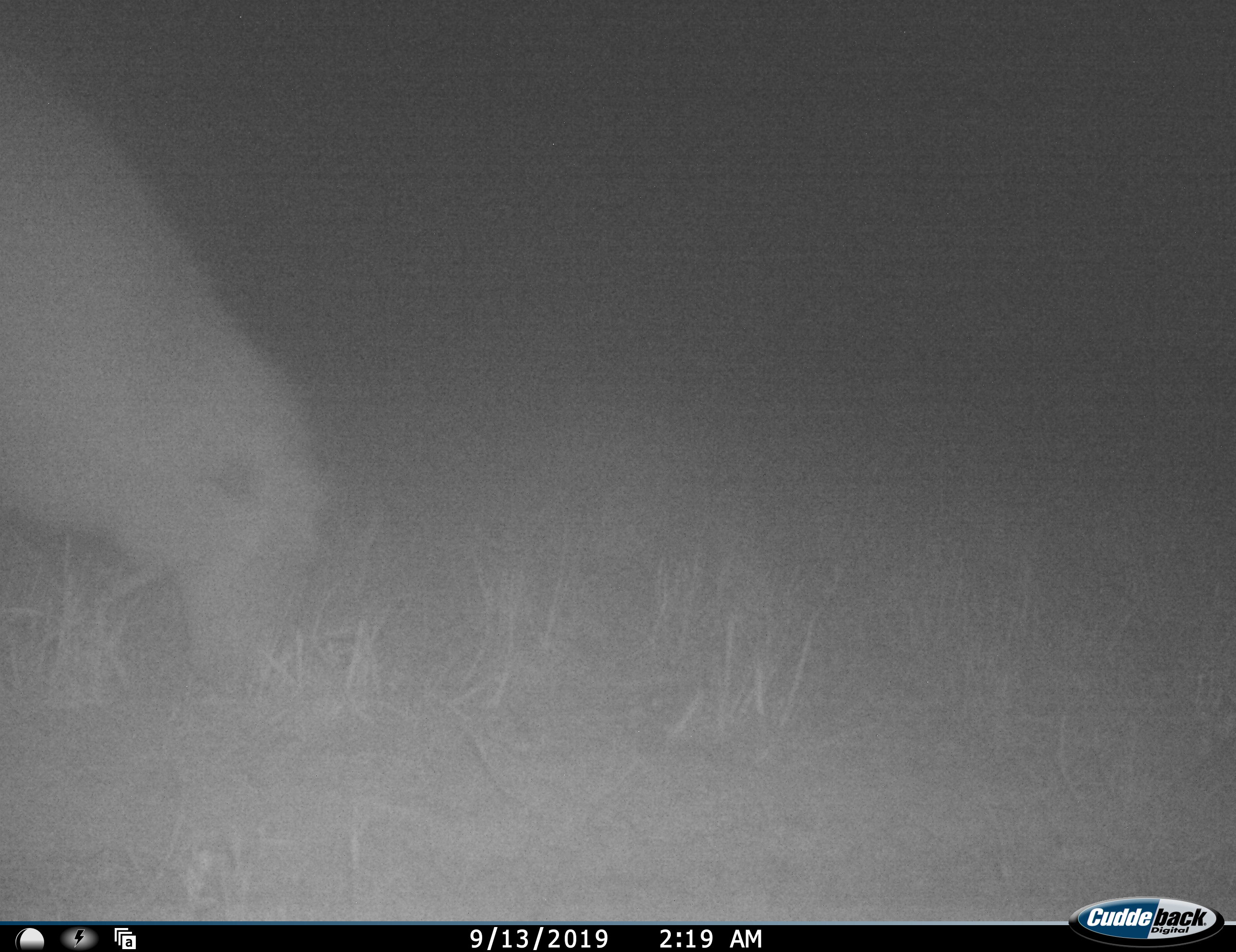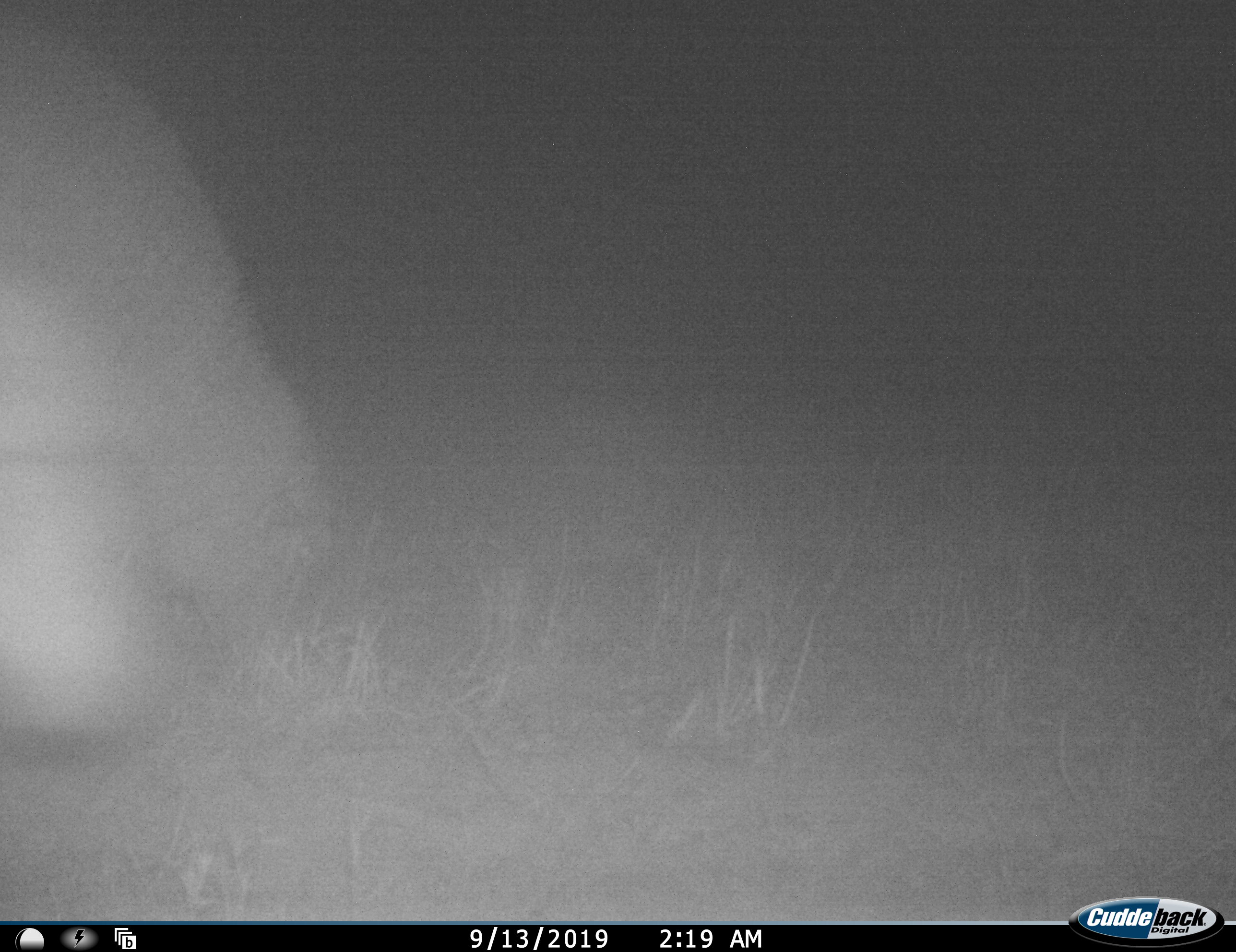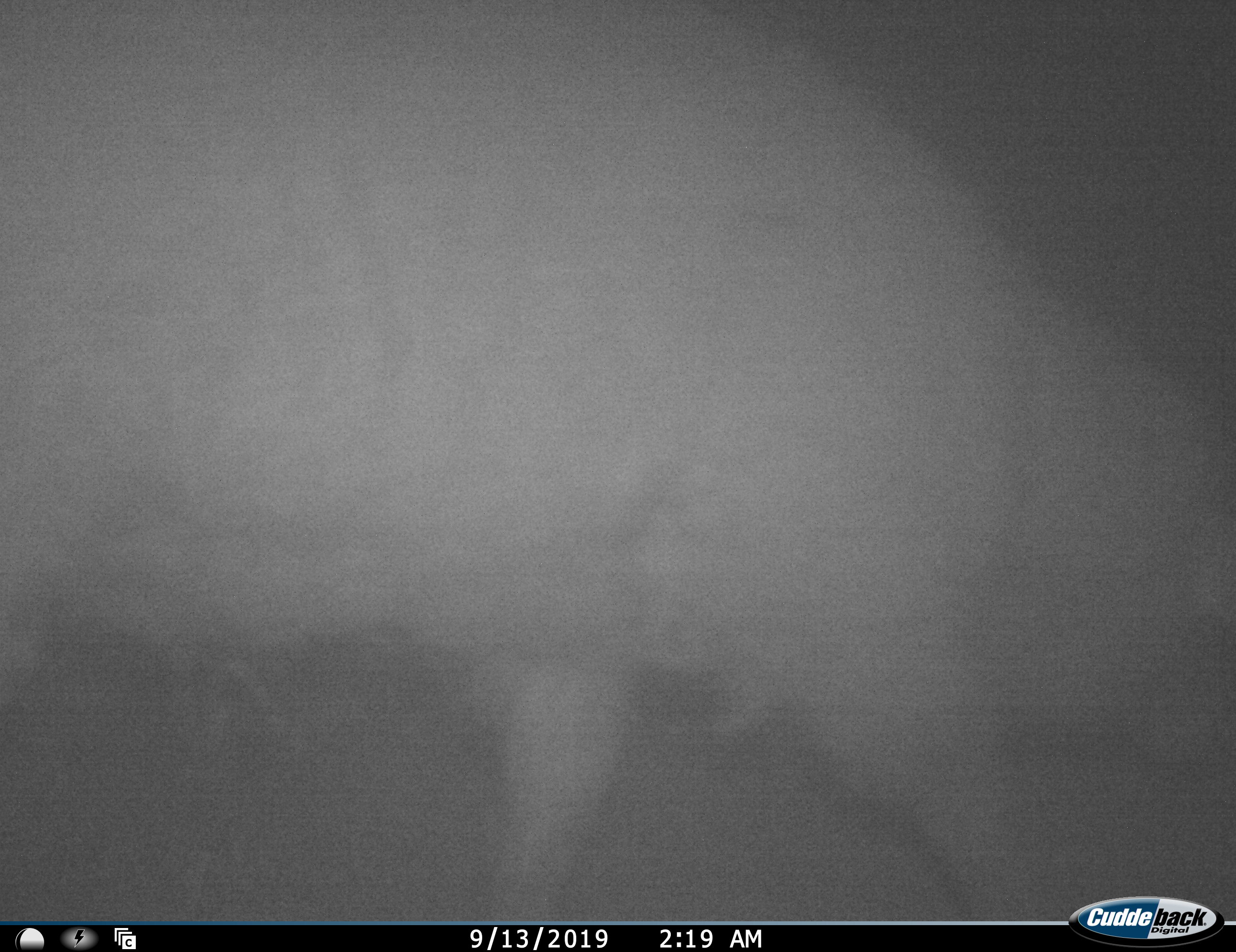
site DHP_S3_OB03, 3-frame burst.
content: unidentified animal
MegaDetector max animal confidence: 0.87